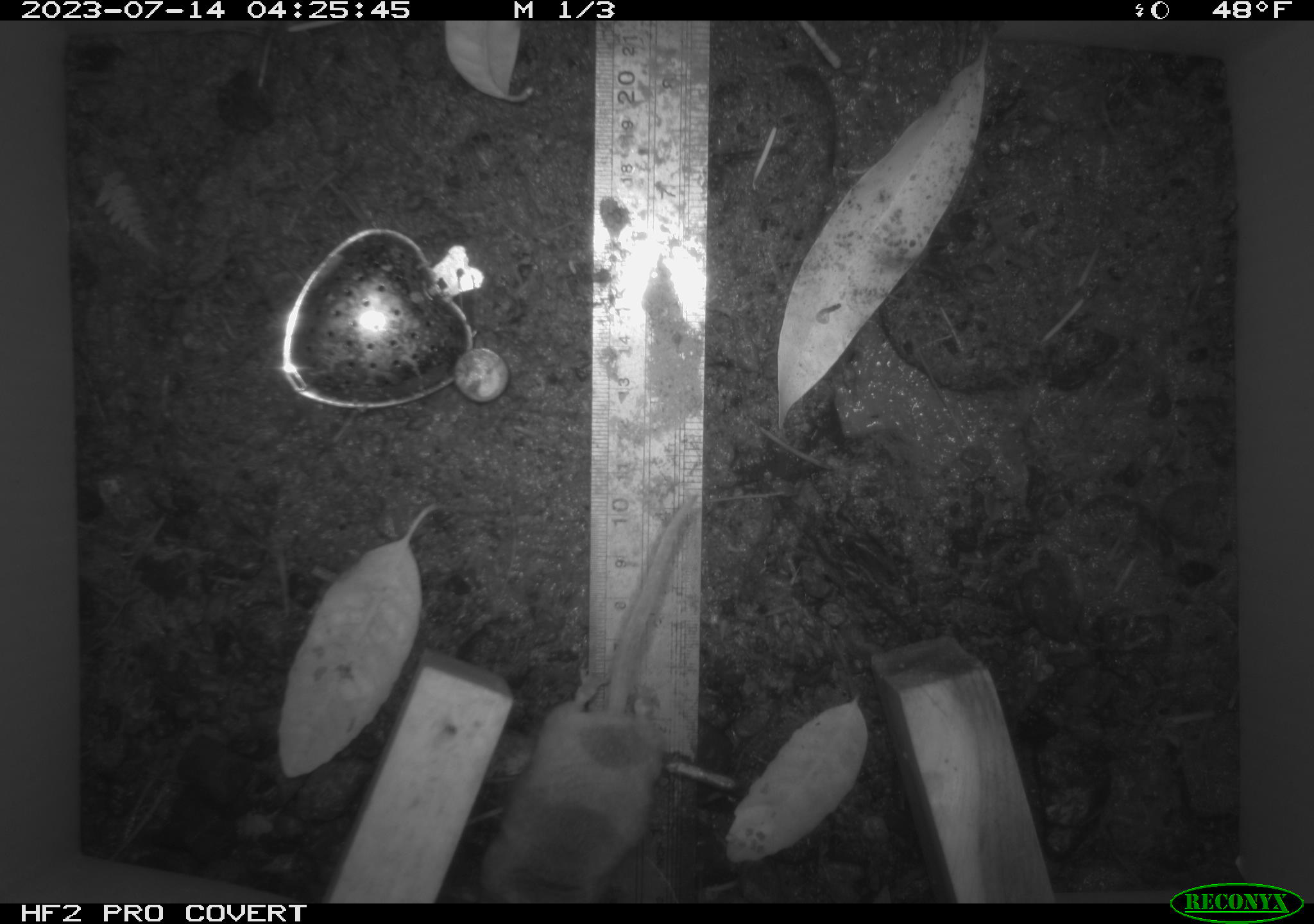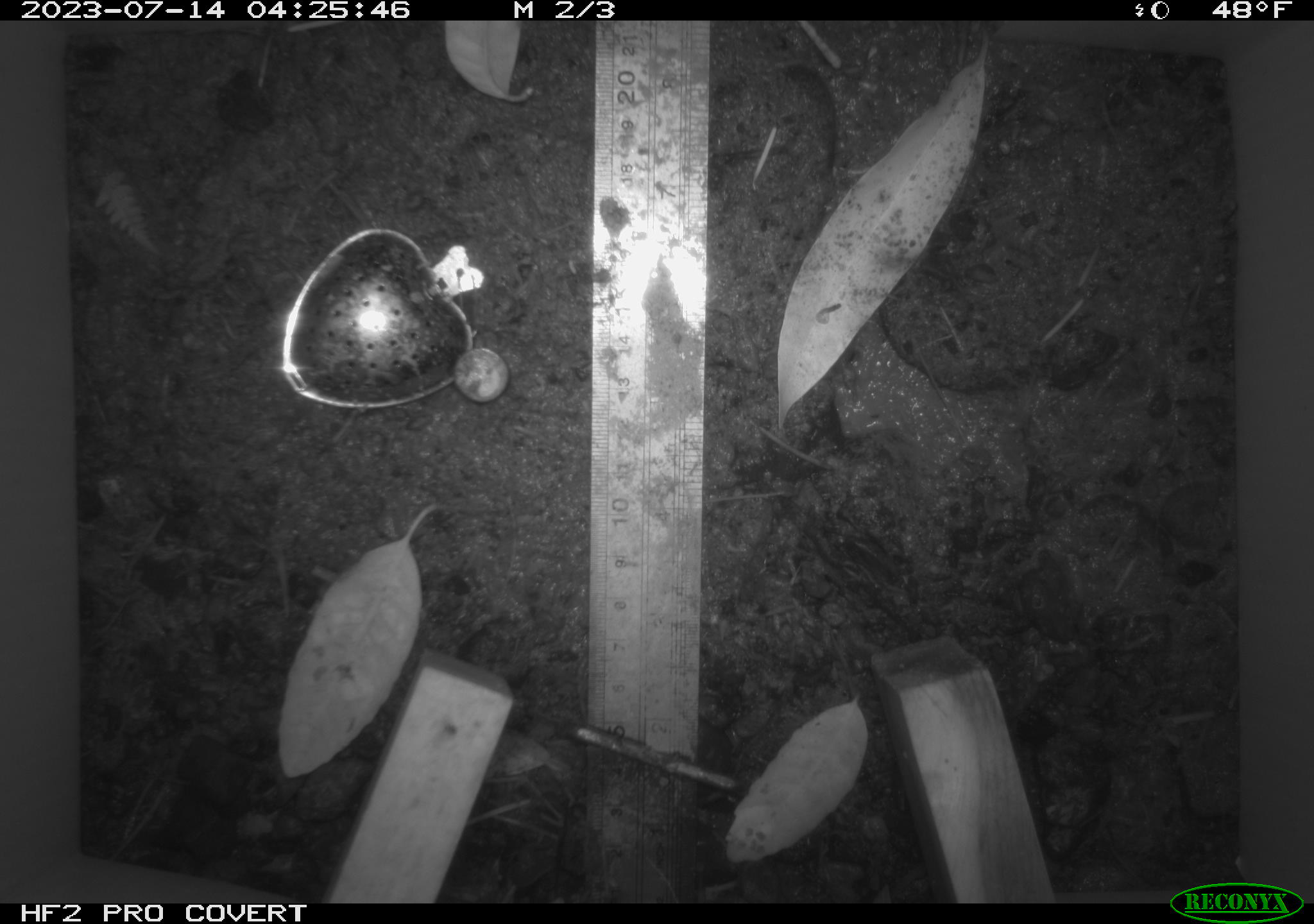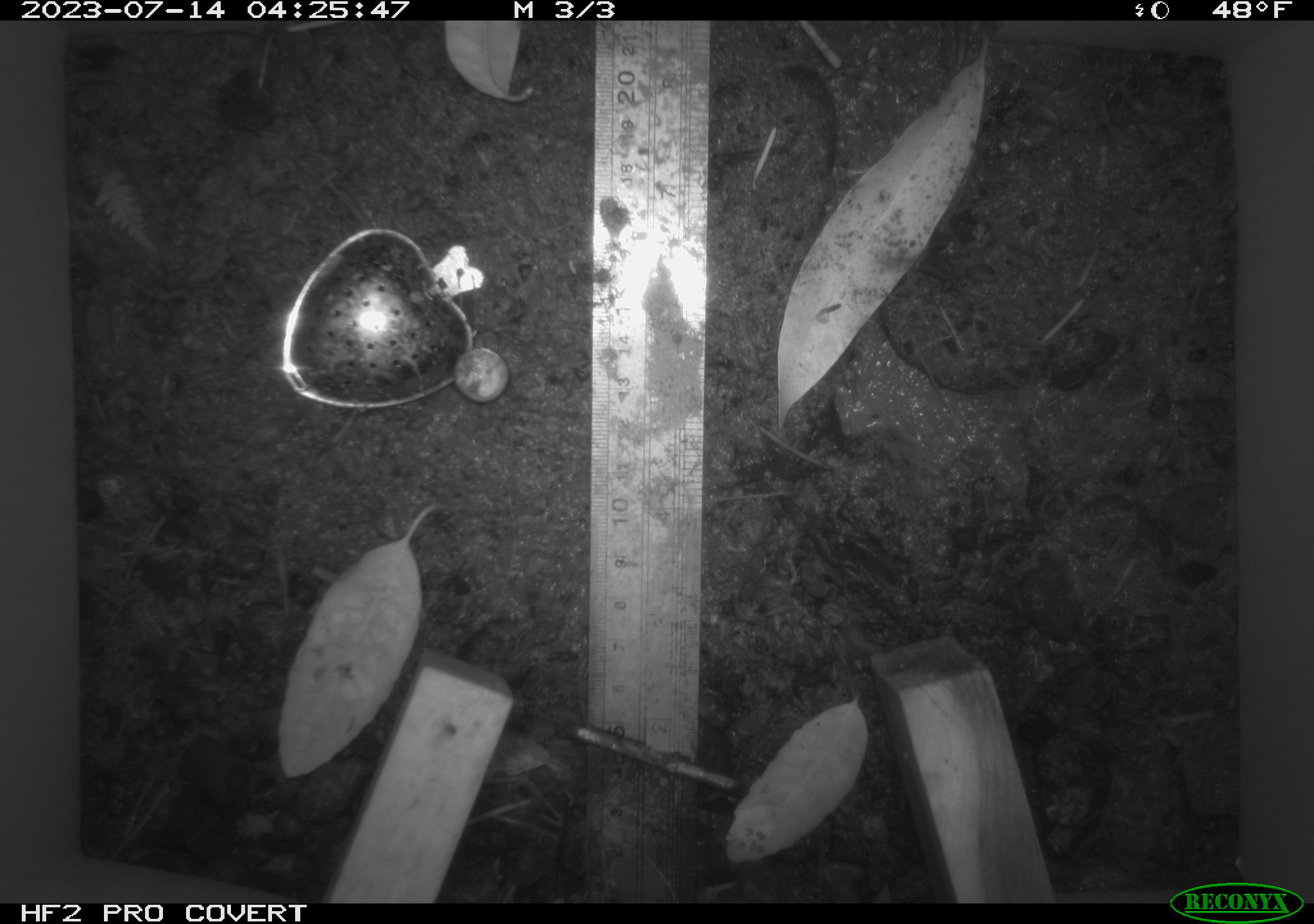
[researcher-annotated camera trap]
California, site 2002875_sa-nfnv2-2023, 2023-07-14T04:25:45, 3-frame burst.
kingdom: Animalia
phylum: Chordata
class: Mammalia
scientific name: Mammalia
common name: small mammal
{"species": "small mammal (Mammalia)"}